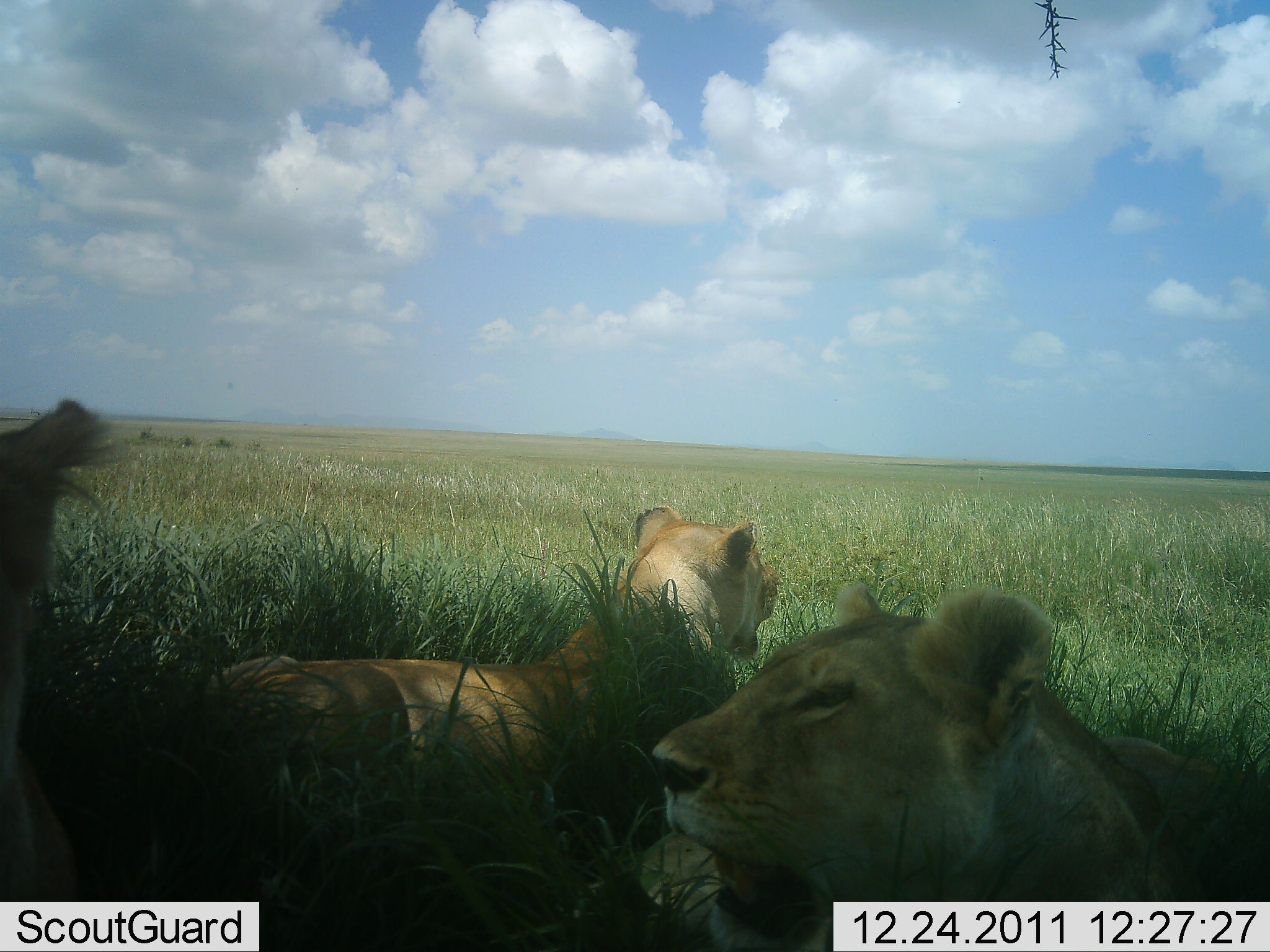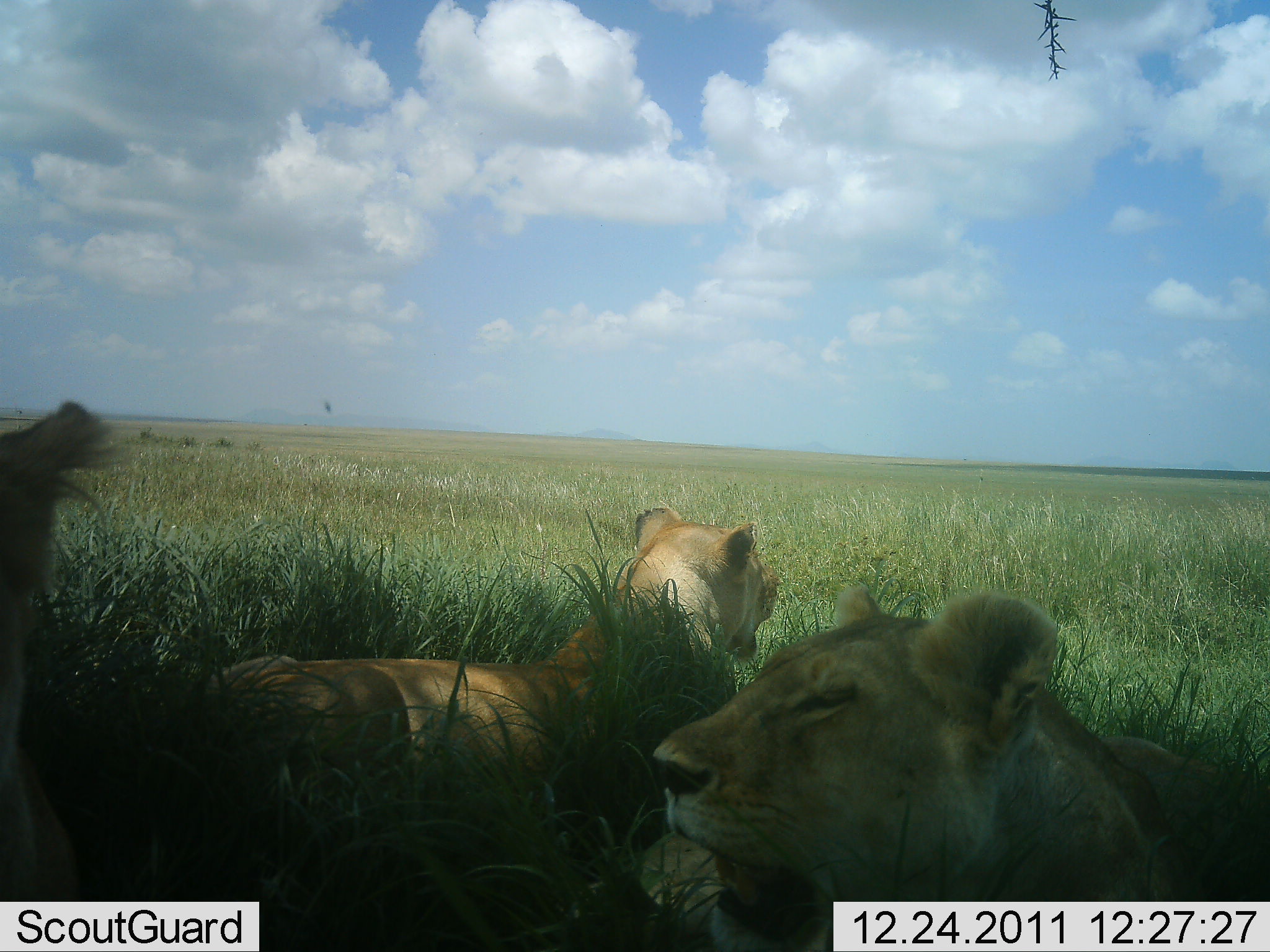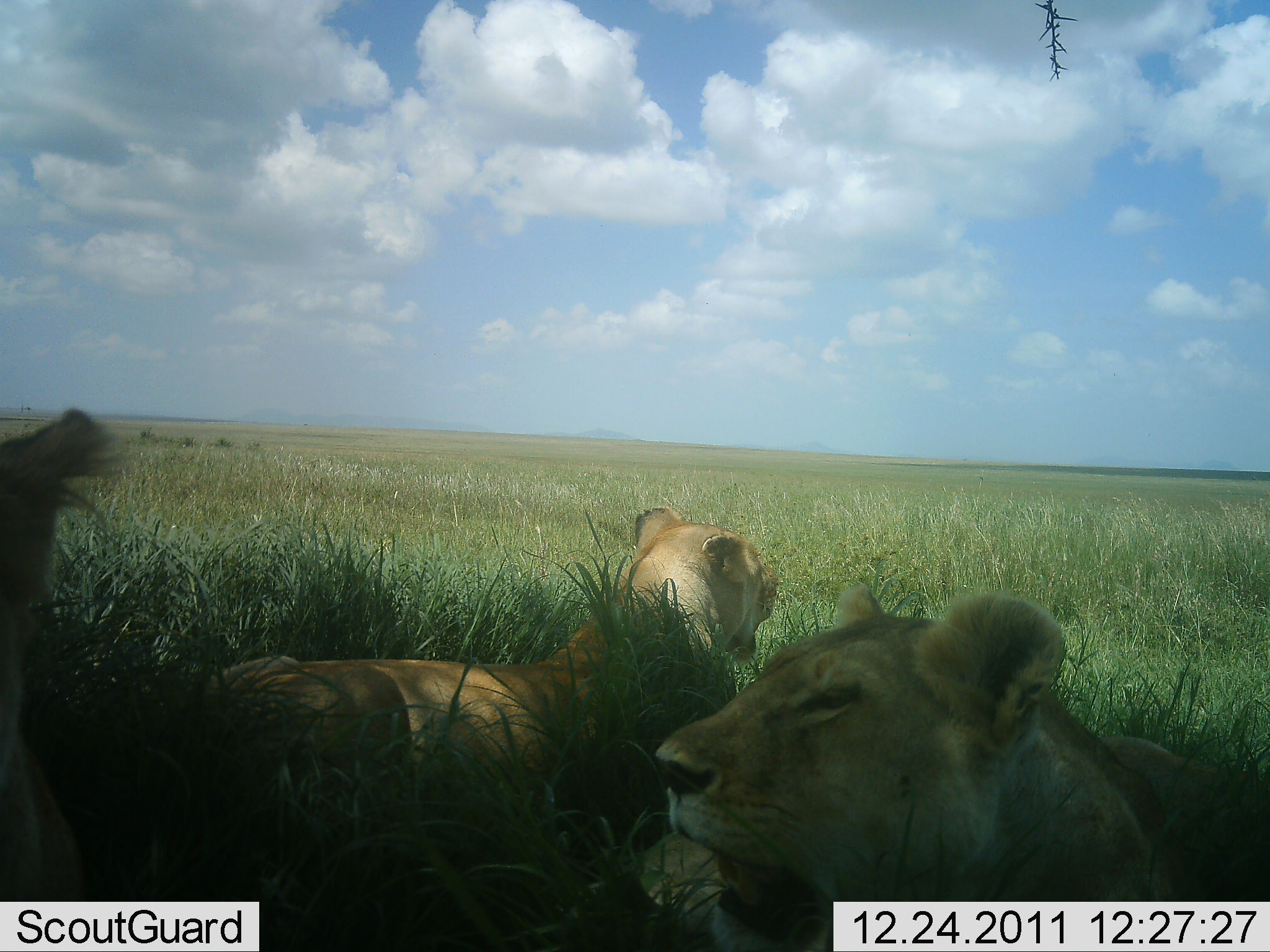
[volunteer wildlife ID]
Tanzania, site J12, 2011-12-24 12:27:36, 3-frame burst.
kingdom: Animalia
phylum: Chordata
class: Mammalia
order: Carnivora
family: Felidae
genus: Panthera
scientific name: Panthera leo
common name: lion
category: lionfemale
Lionfemale (lion) (Panthera leo), count 3. Behavior (volunteer vote fractions): standing 8%, resting 92%, moving 0%, interacting 0%. Young present (vote fraction): 0%. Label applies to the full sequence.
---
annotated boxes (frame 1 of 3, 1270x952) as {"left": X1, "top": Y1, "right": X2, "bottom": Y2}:
animal: {"left": 197, "top": 506, "right": 780, "bottom": 952}; {"left": 650, "top": 582, "right": 1268, "bottom": 950}; {"left": 3, "top": 396, "right": 138, "bottom": 904}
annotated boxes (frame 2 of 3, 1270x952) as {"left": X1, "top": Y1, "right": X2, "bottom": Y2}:
animal: {"left": 190, "top": 507, "right": 785, "bottom": 899}; {"left": 654, "top": 583, "right": 1268, "bottom": 951}; {"left": 0, "top": 397, "right": 119, "bottom": 901}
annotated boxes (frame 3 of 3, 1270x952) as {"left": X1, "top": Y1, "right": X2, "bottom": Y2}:
animal: {"left": 650, "top": 576, "right": 1269, "bottom": 949}; {"left": 206, "top": 508, "right": 780, "bottom": 910}; {"left": 0, "top": 407, "right": 129, "bottom": 901}